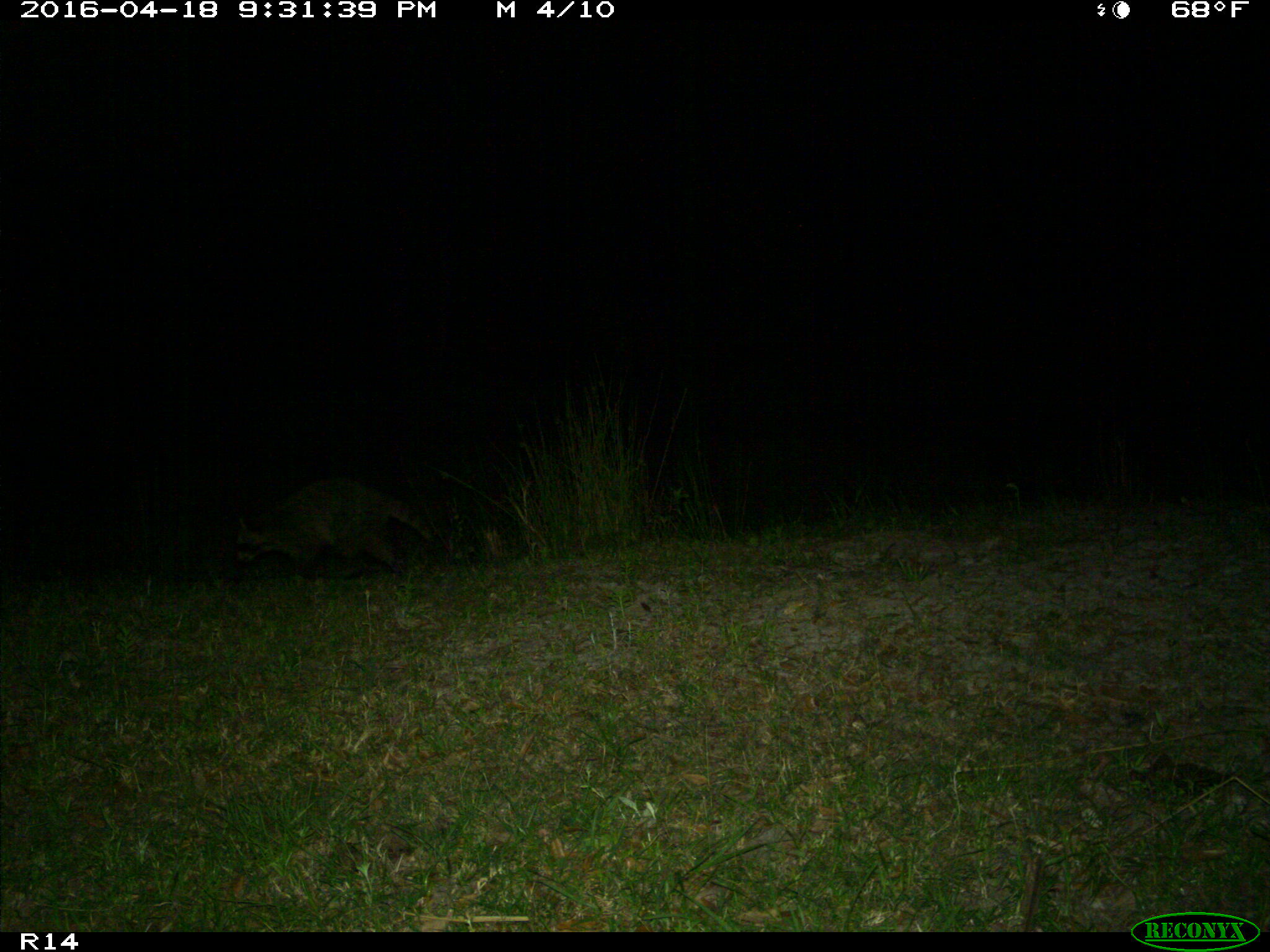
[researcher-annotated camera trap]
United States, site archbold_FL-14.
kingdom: Animalia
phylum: Chordata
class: Mammalia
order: Carnivora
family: Procyonidae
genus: Procyon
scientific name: Procyon lotor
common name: common raccoon